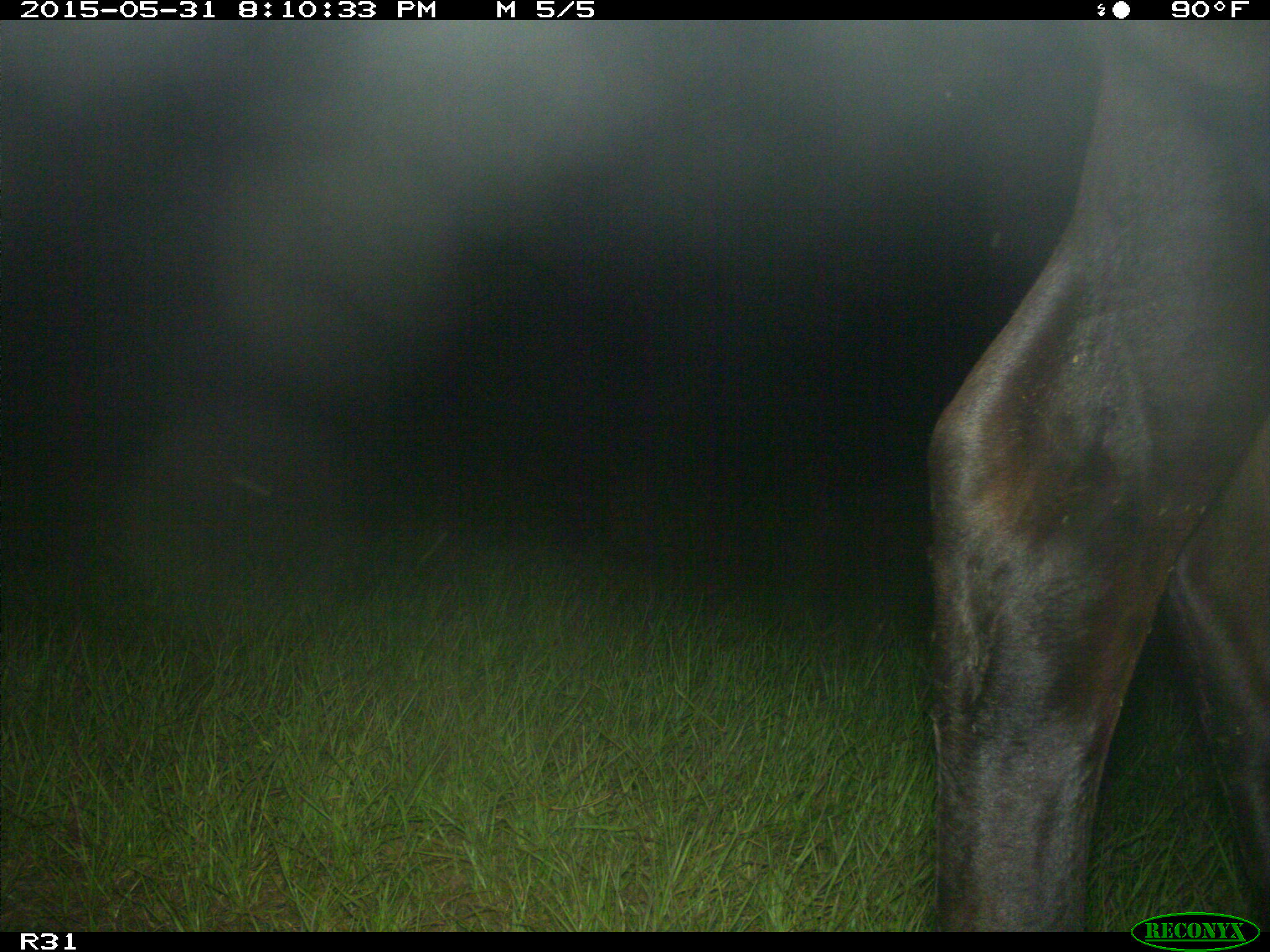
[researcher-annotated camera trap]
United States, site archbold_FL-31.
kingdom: Animalia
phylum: Chordata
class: Mammalia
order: Artiodactyla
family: Bovidae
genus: Bos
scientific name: Bos taurus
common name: domestic cow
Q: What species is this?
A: Bos taurus (domestic cow).